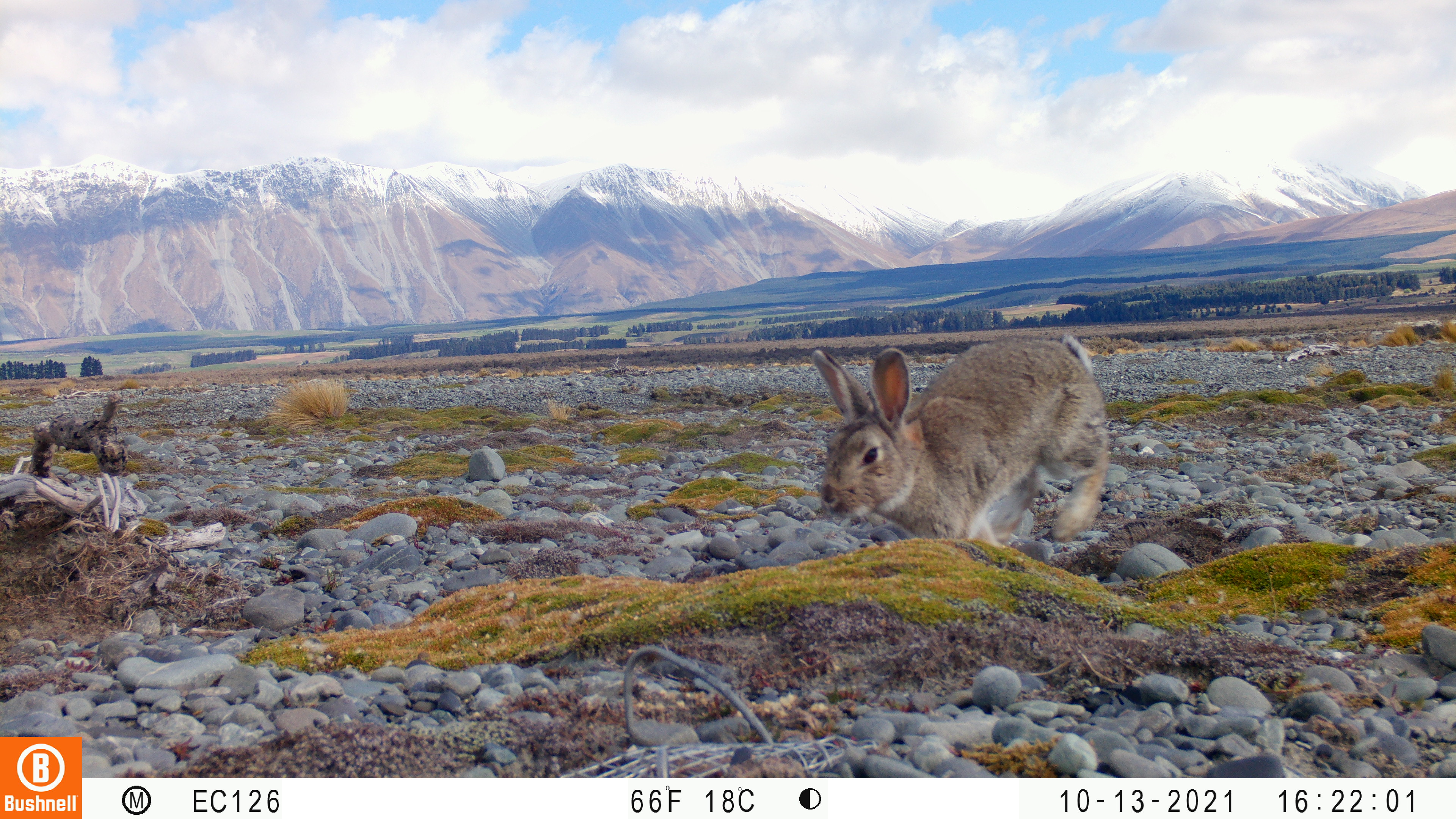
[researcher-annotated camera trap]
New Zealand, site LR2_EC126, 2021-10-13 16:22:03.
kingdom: Animalia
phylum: Chordata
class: Mammalia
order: Lagomorpha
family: Leporidae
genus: Oryctolagus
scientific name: Oryctolagus cuniculus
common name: european rabbit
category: rabbit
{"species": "rabbit (european rabbit) (Oryctolagus cuniculus)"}